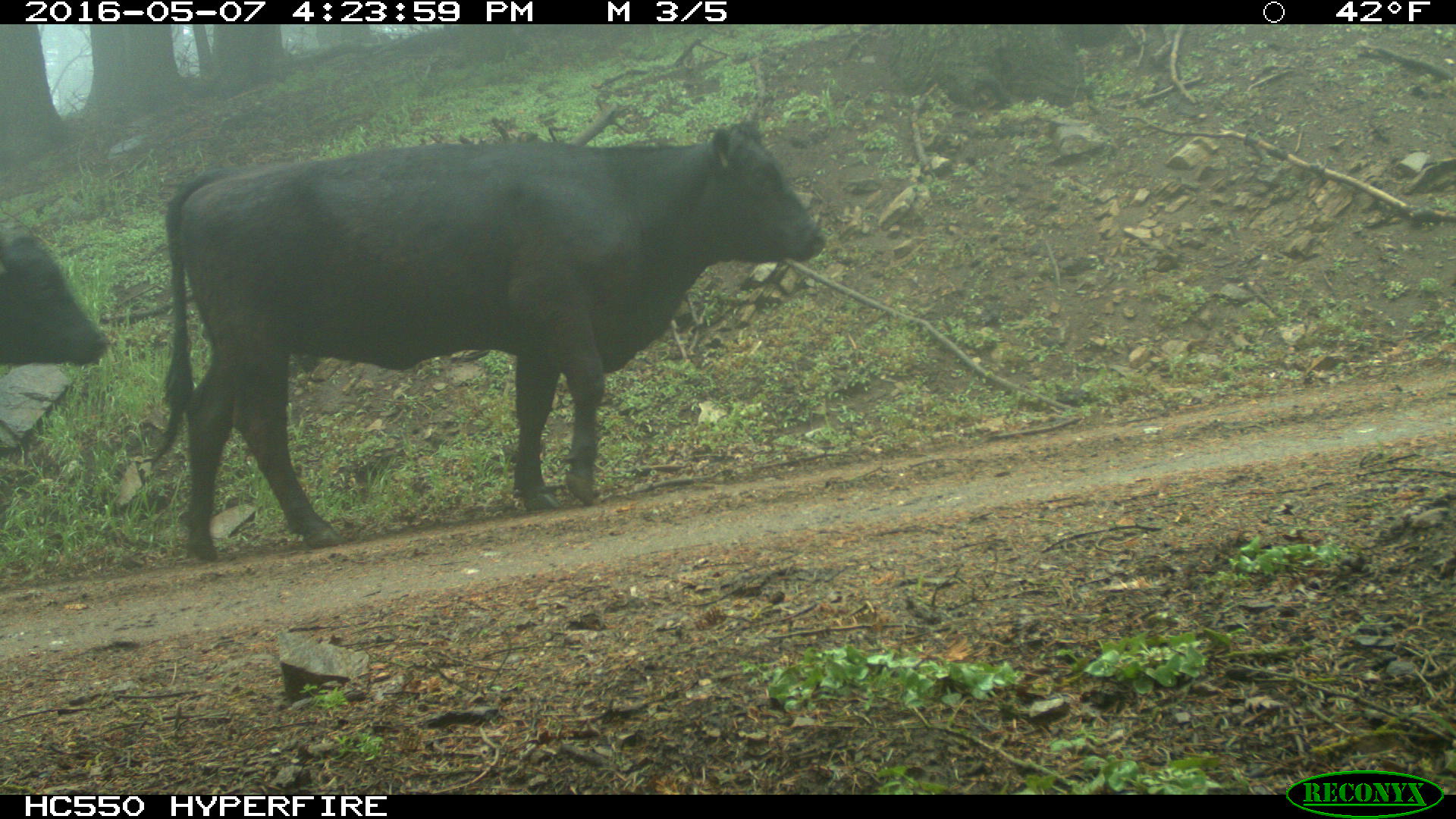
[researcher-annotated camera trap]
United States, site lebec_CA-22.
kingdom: Animalia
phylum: Chordata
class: Mammalia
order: Artiodactyla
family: Bovidae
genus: Bos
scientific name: Bos taurus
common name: domestic cow